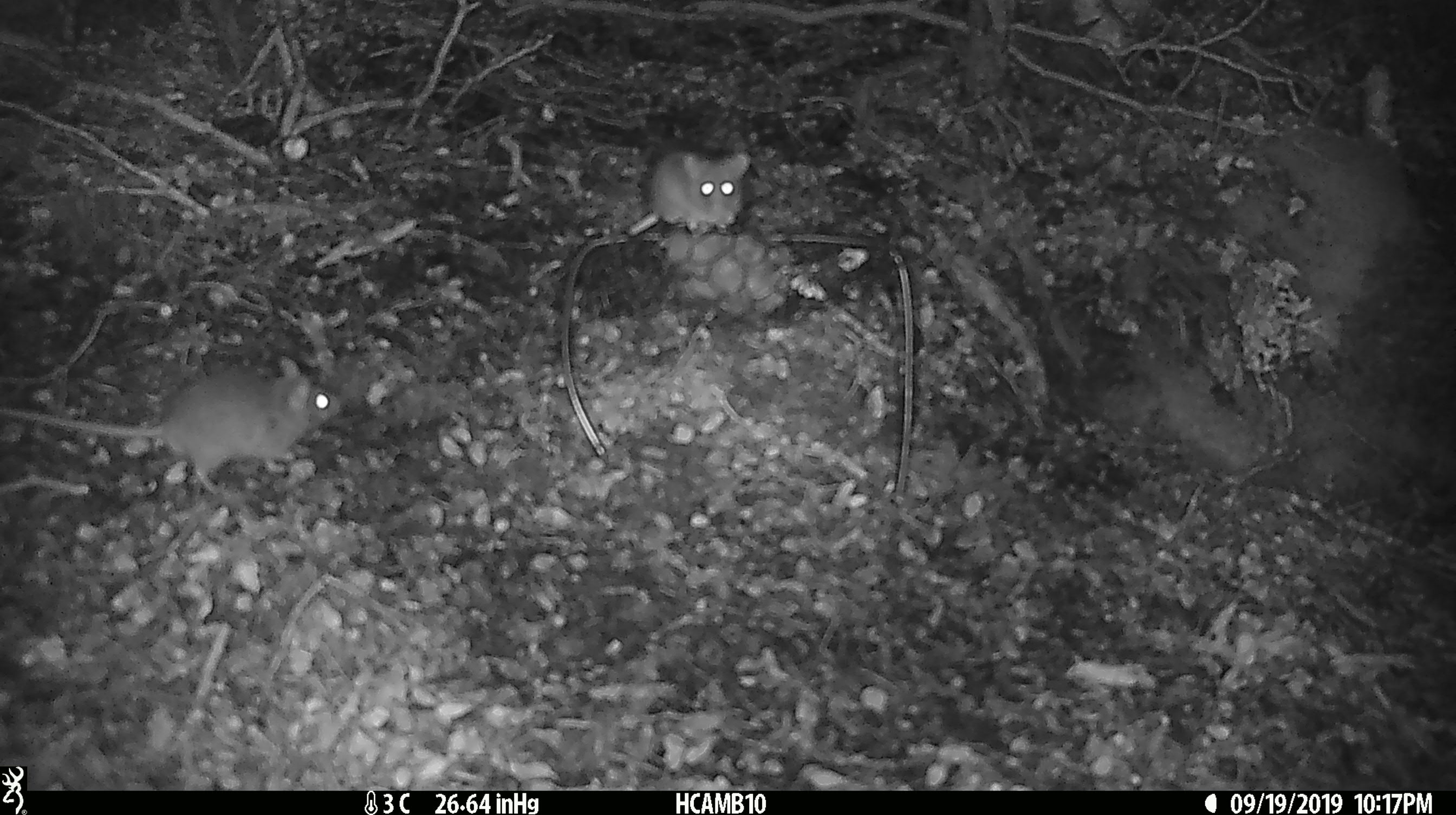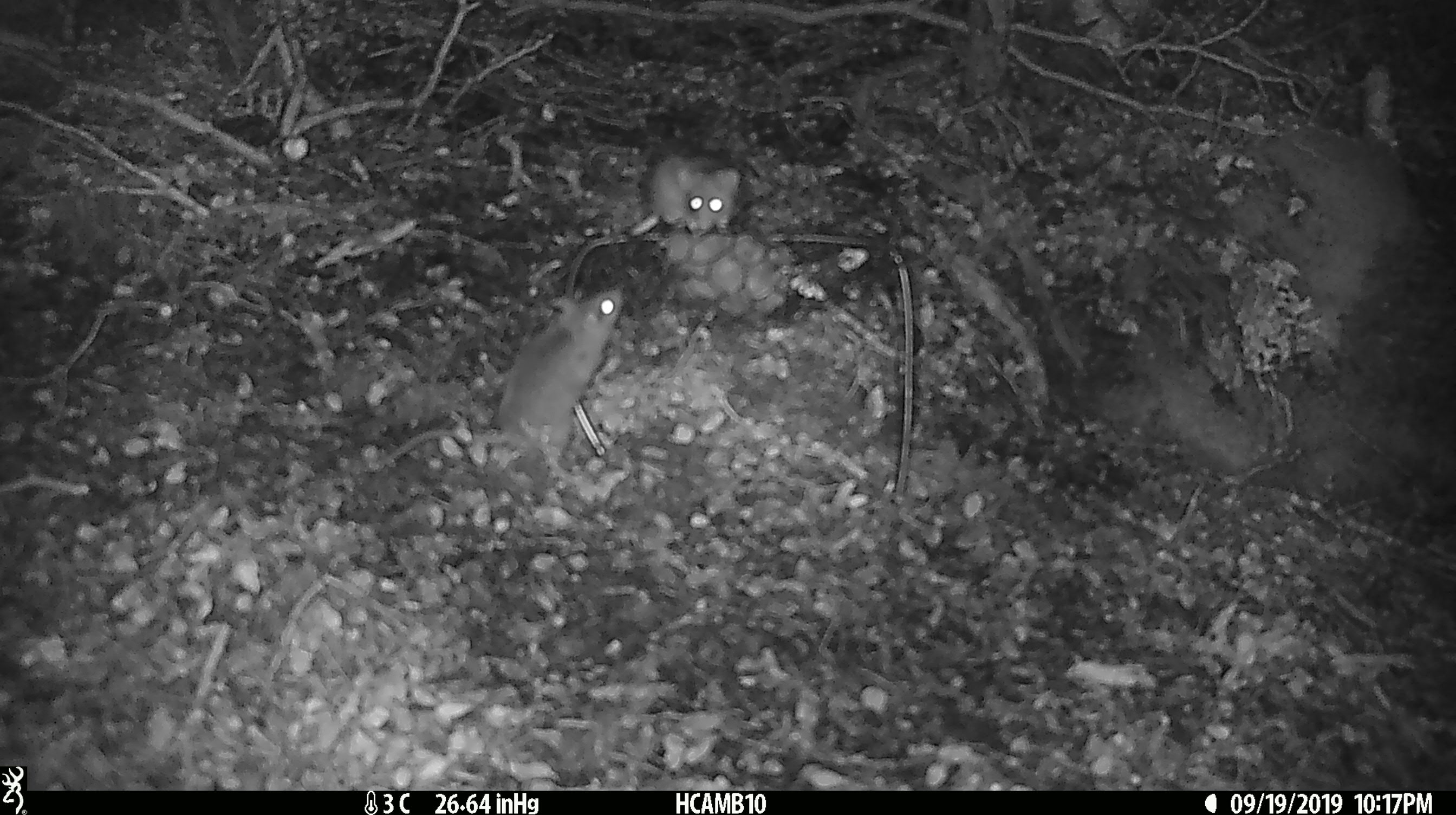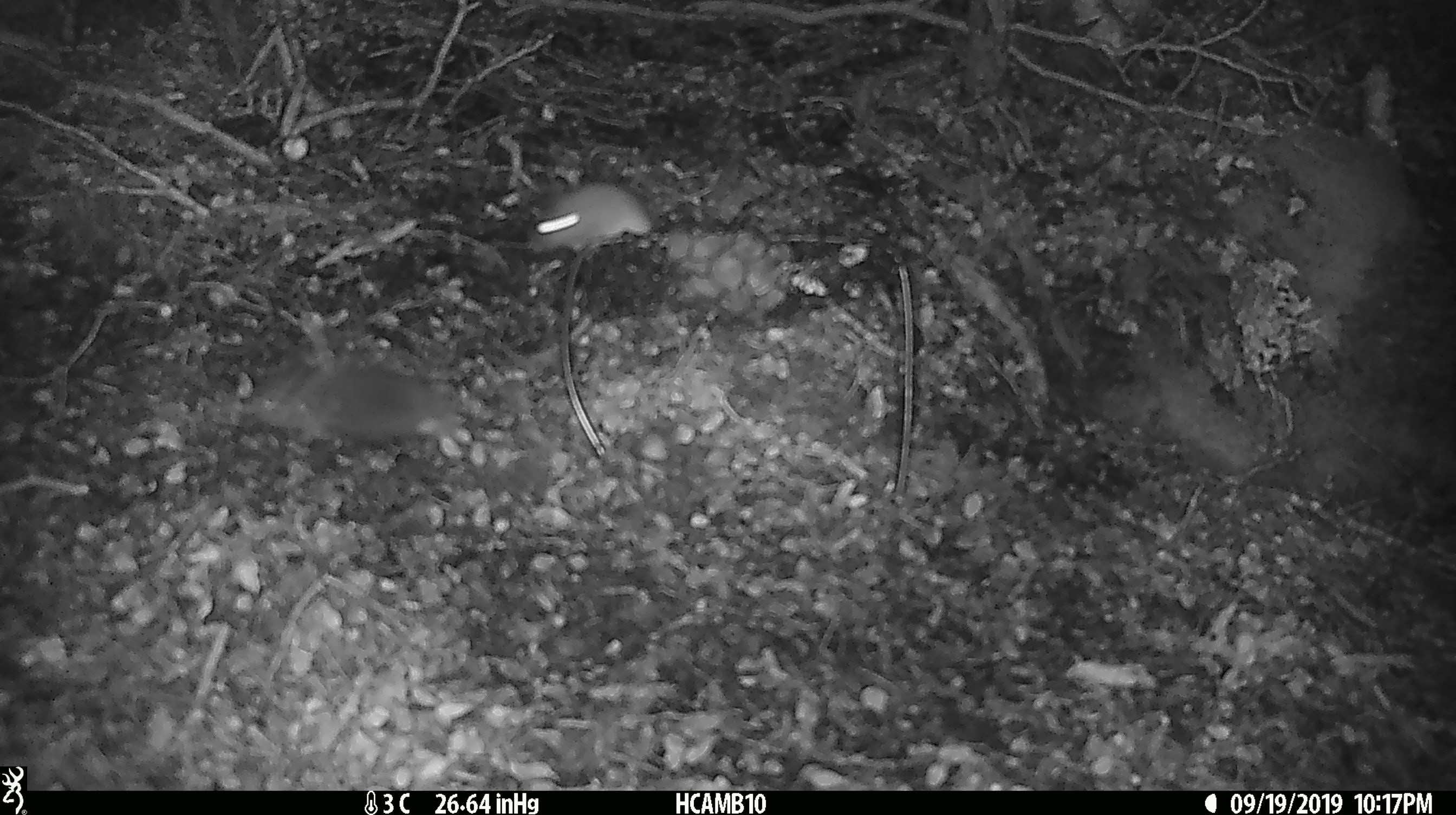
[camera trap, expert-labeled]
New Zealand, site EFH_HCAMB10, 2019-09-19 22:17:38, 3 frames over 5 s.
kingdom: Animalia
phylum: Chordata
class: Mammalia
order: Rodentia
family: Muridae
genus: Rattus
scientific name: Rattus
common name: rat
Rat (Rattus).